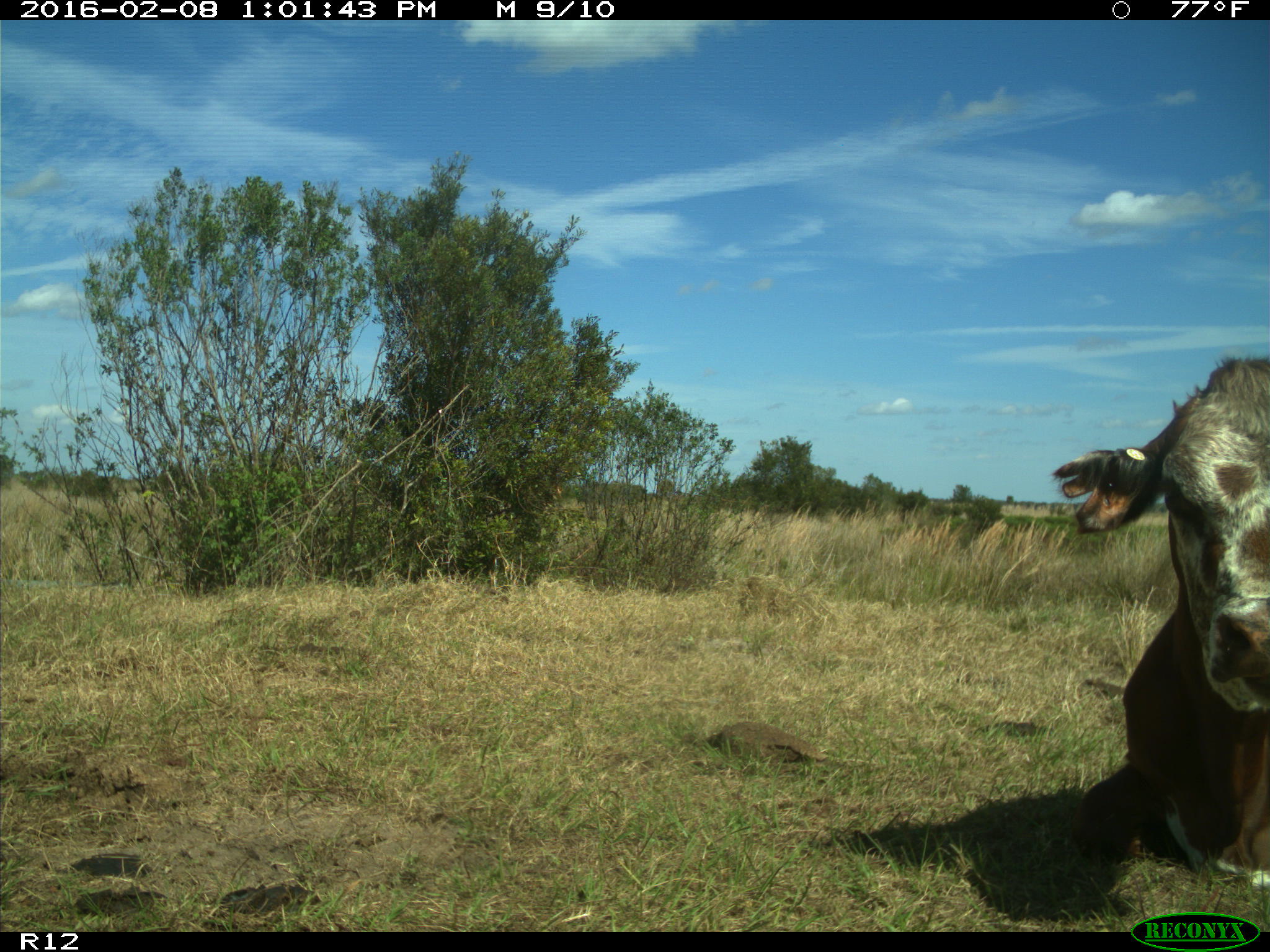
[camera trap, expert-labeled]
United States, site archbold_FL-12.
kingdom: Animalia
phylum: Chordata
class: Mammalia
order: Artiodactyla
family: Bovidae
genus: Bos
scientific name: Bos taurus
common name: domestic cow